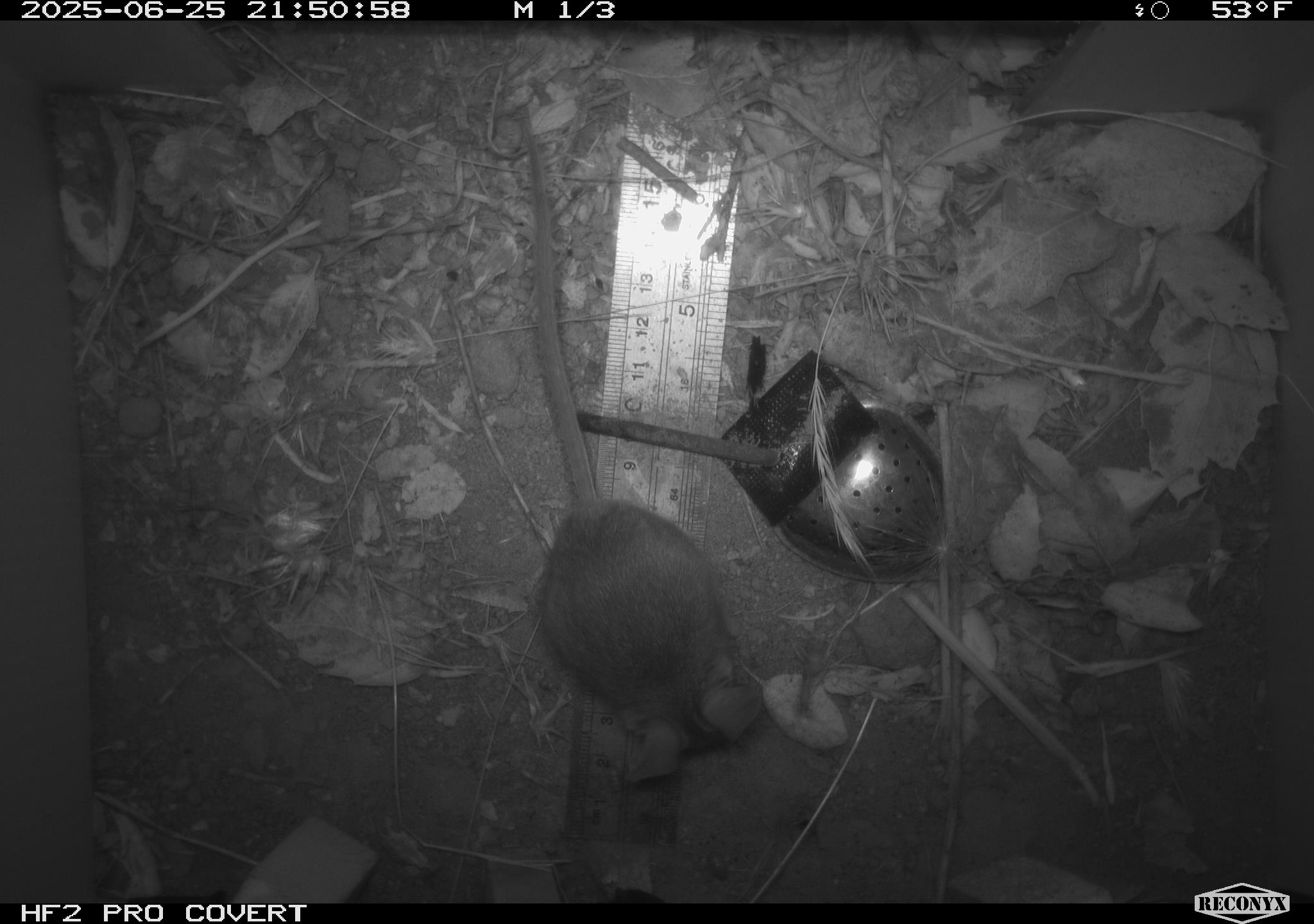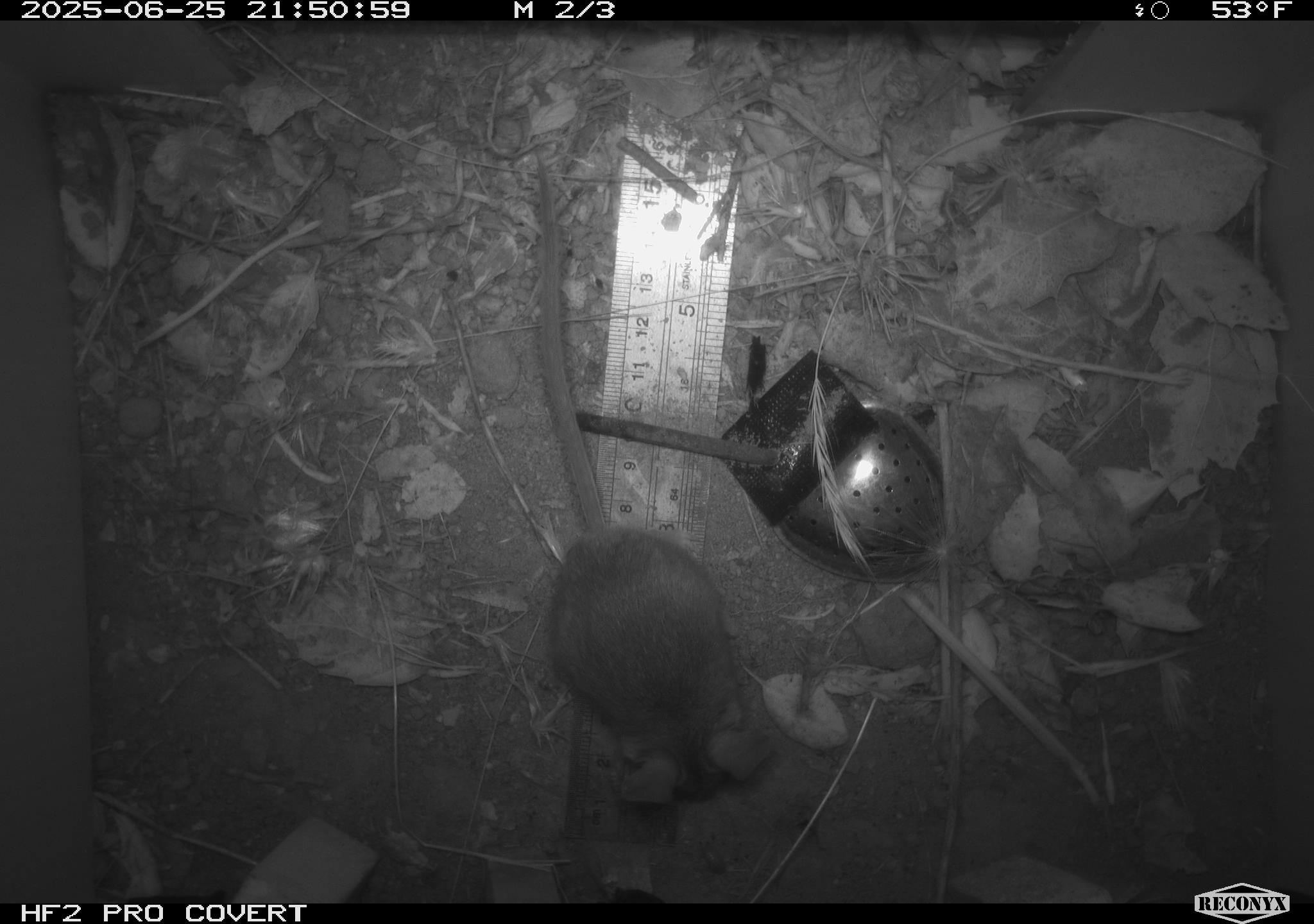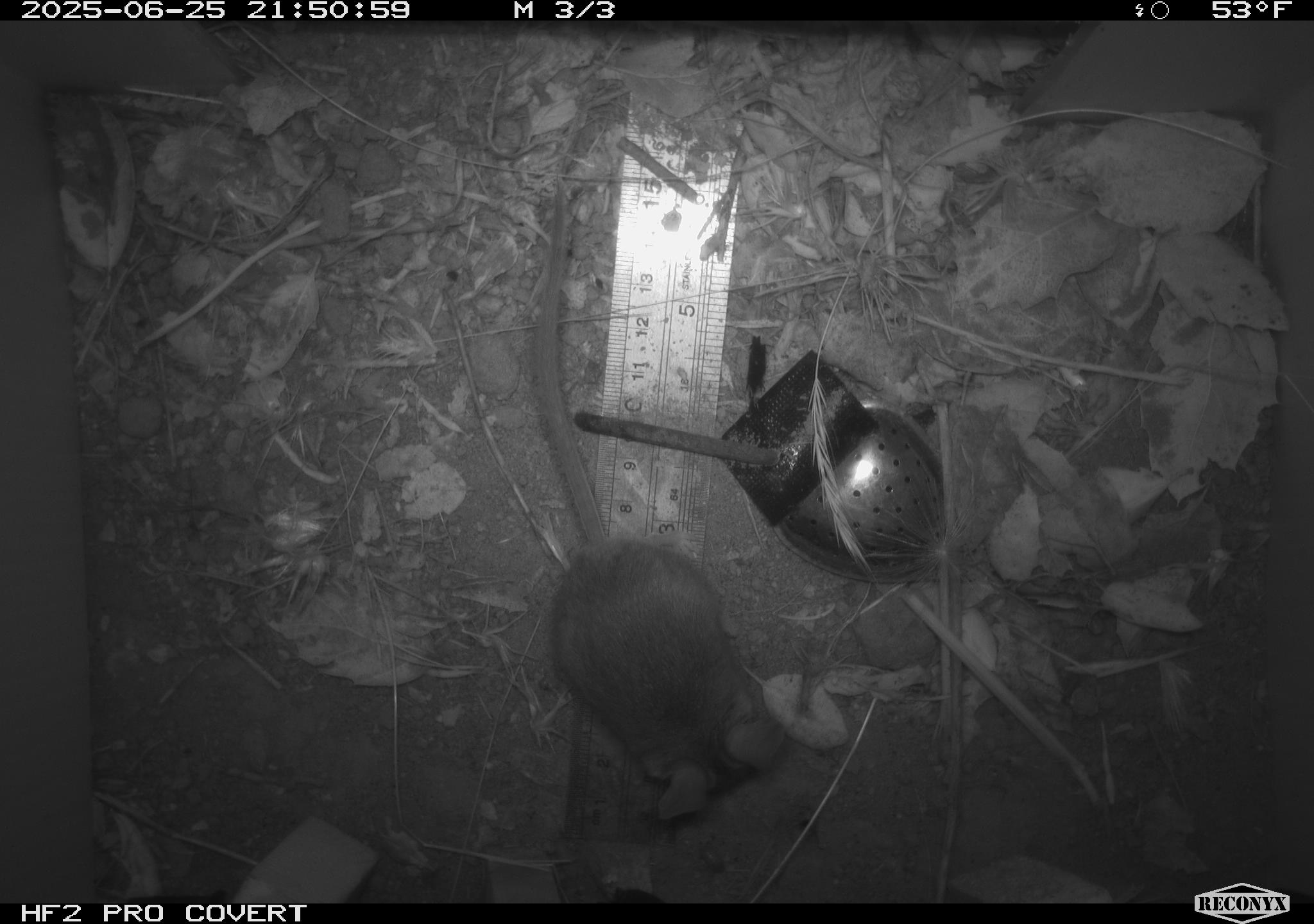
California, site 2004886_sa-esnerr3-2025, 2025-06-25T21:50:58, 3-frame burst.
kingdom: Animalia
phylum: Chordata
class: Mammalia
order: Rodentia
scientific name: Rodentia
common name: rodent